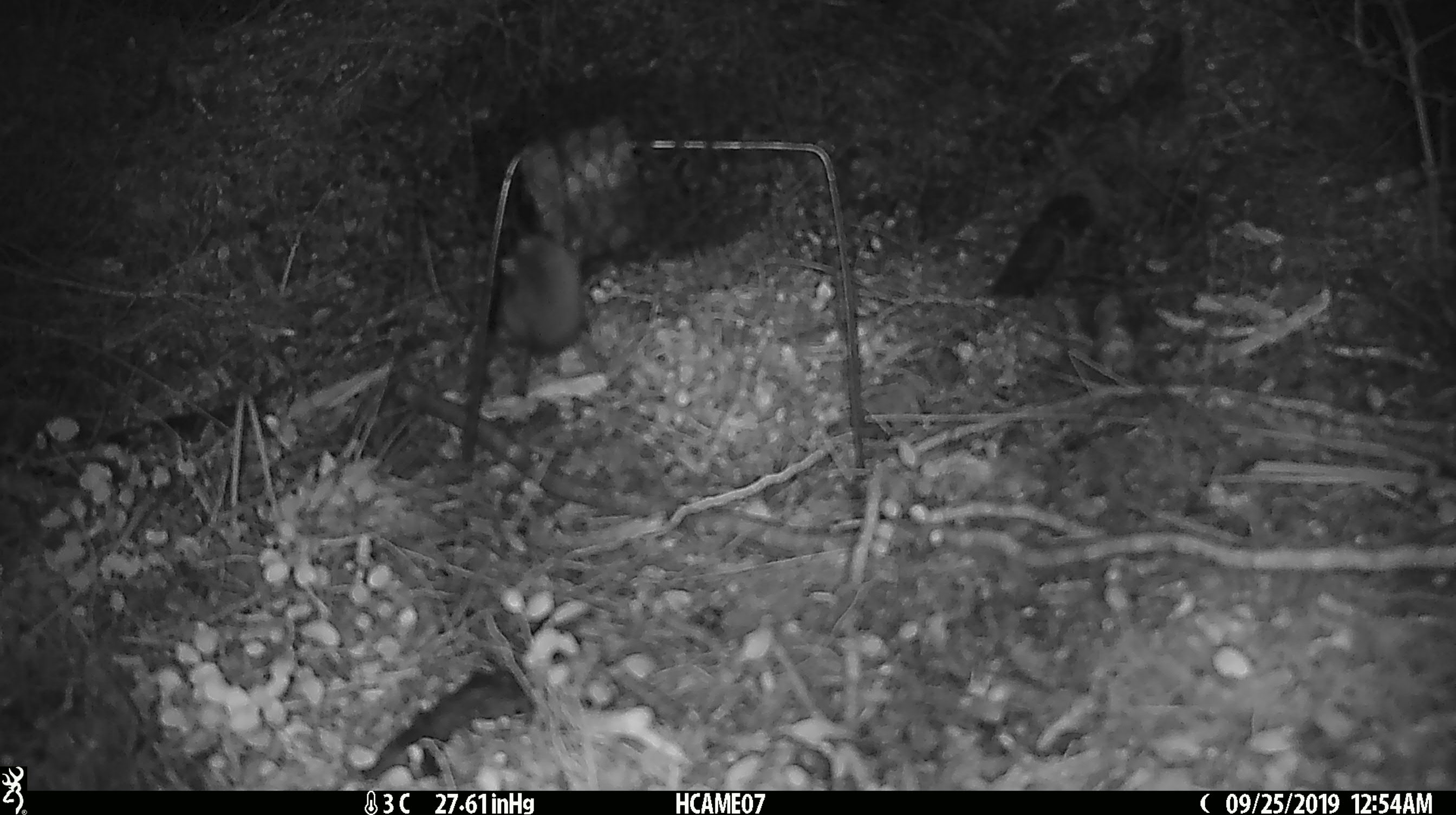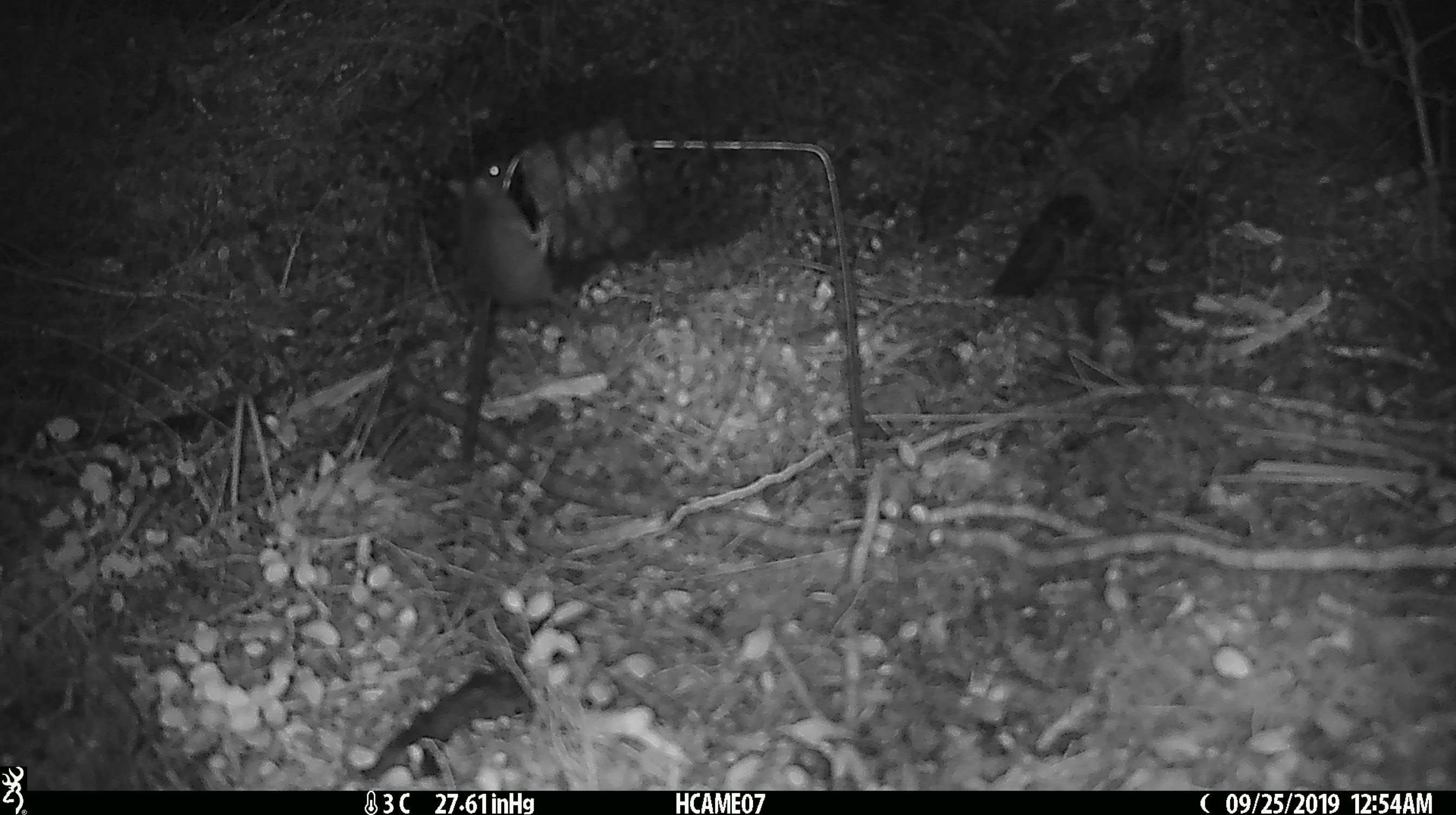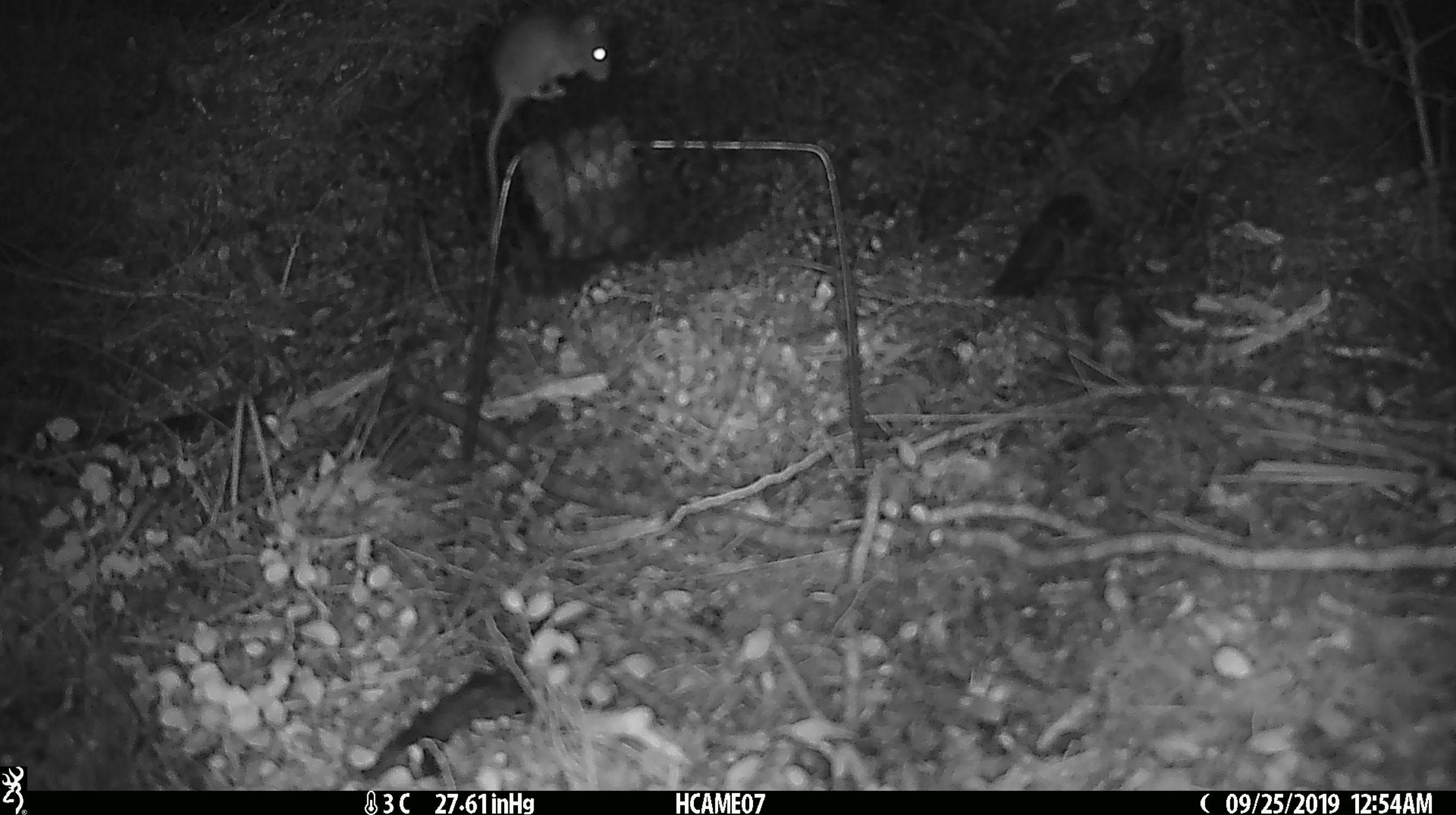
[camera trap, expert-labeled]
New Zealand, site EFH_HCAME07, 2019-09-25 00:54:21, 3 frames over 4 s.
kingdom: Animalia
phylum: Chordata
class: Mammalia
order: Rodentia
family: Muridae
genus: Mus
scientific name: Mus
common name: mouse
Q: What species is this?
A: Mouse (Mus).